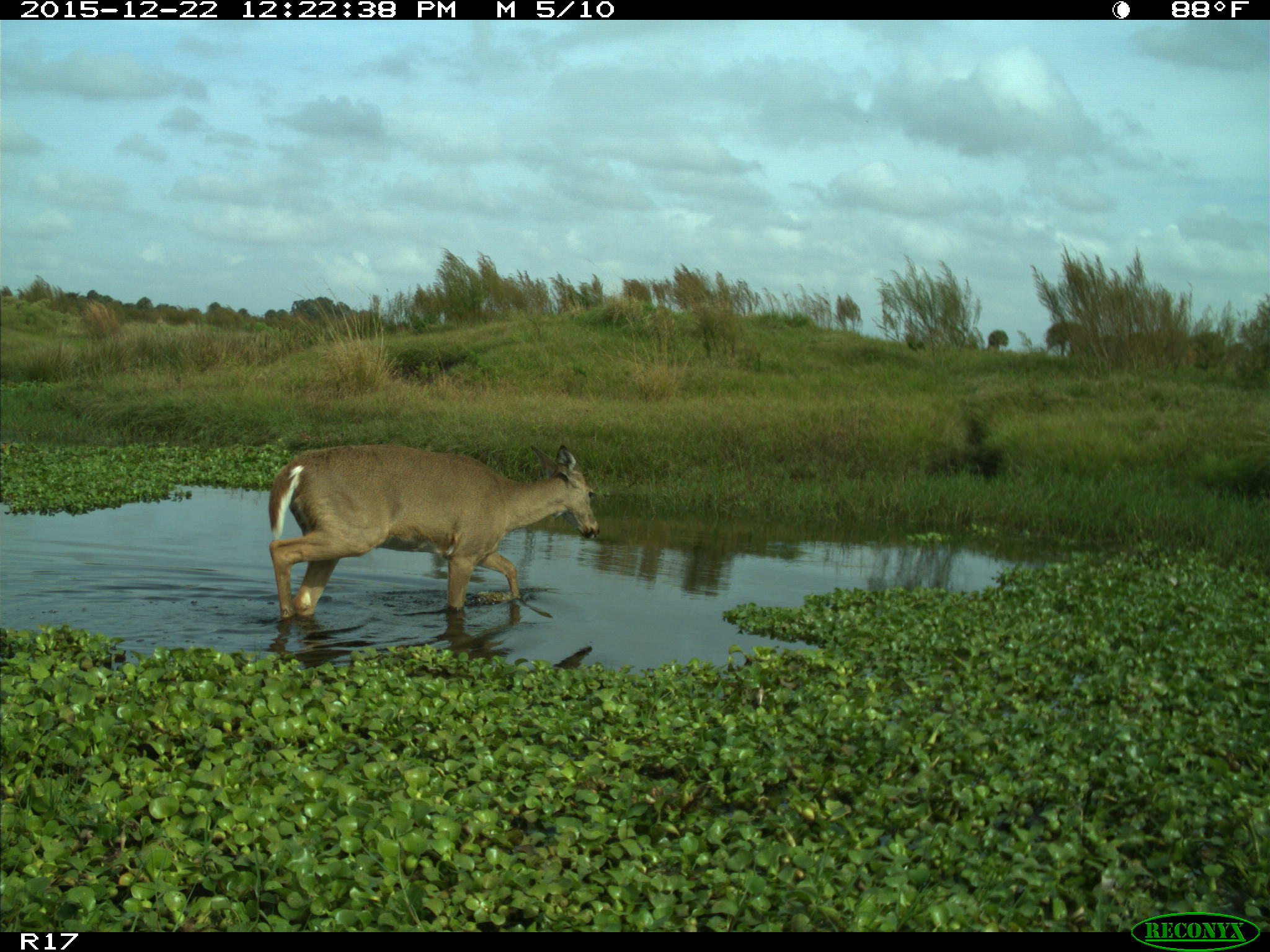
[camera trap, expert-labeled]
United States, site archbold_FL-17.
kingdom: Animalia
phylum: Chordata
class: Mammalia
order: Artiodactyla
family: Cervidae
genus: Odocoileus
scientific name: Odocoileus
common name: deer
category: unidentified deer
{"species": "unidentified deer (deer) (Odocoileus)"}